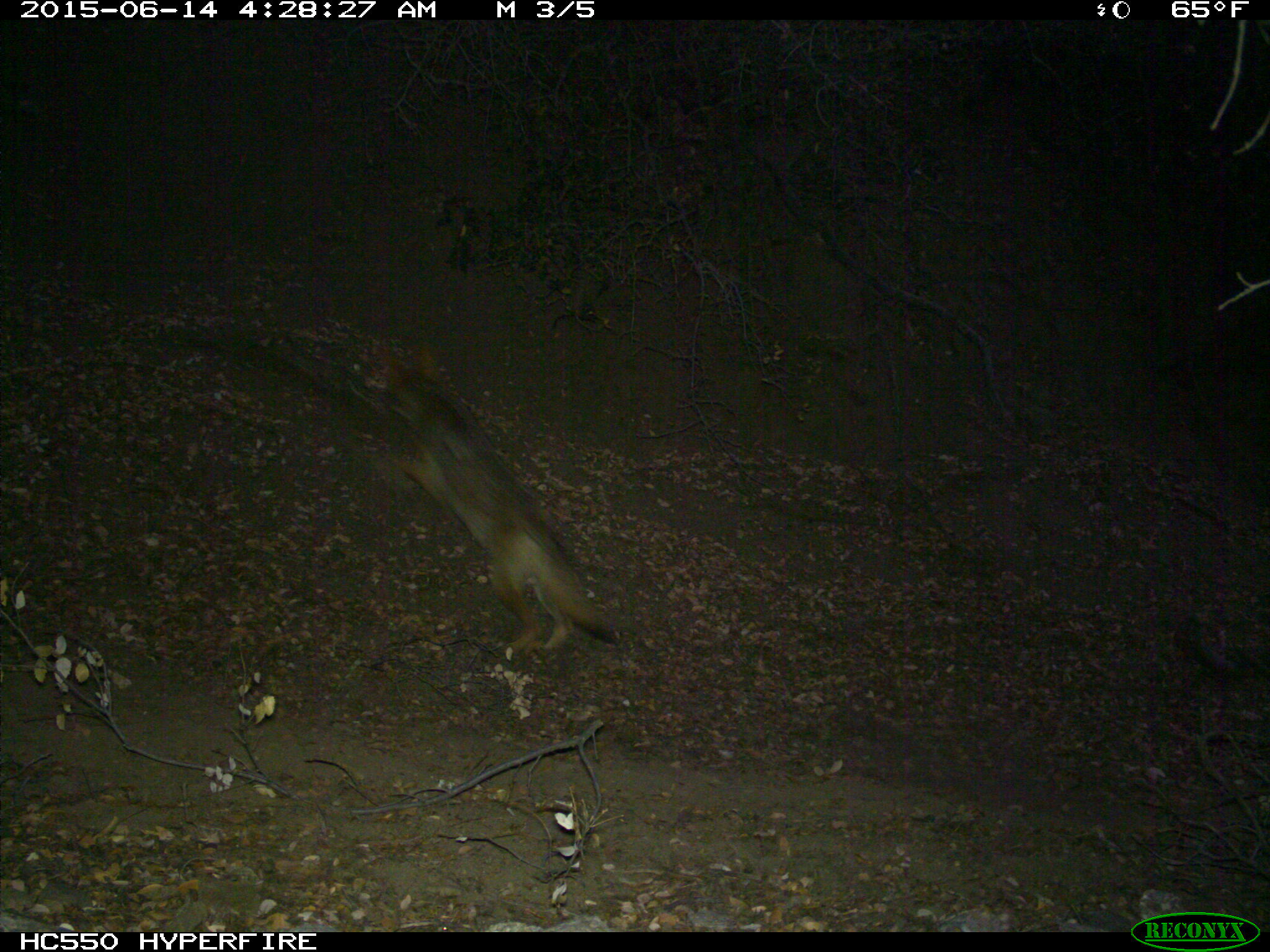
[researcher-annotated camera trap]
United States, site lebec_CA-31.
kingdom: Animalia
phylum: Chordata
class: Mammalia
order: Carnivora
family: Canidae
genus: Canis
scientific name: Canis latrans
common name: coyote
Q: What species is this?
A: Canis latrans (coyote).